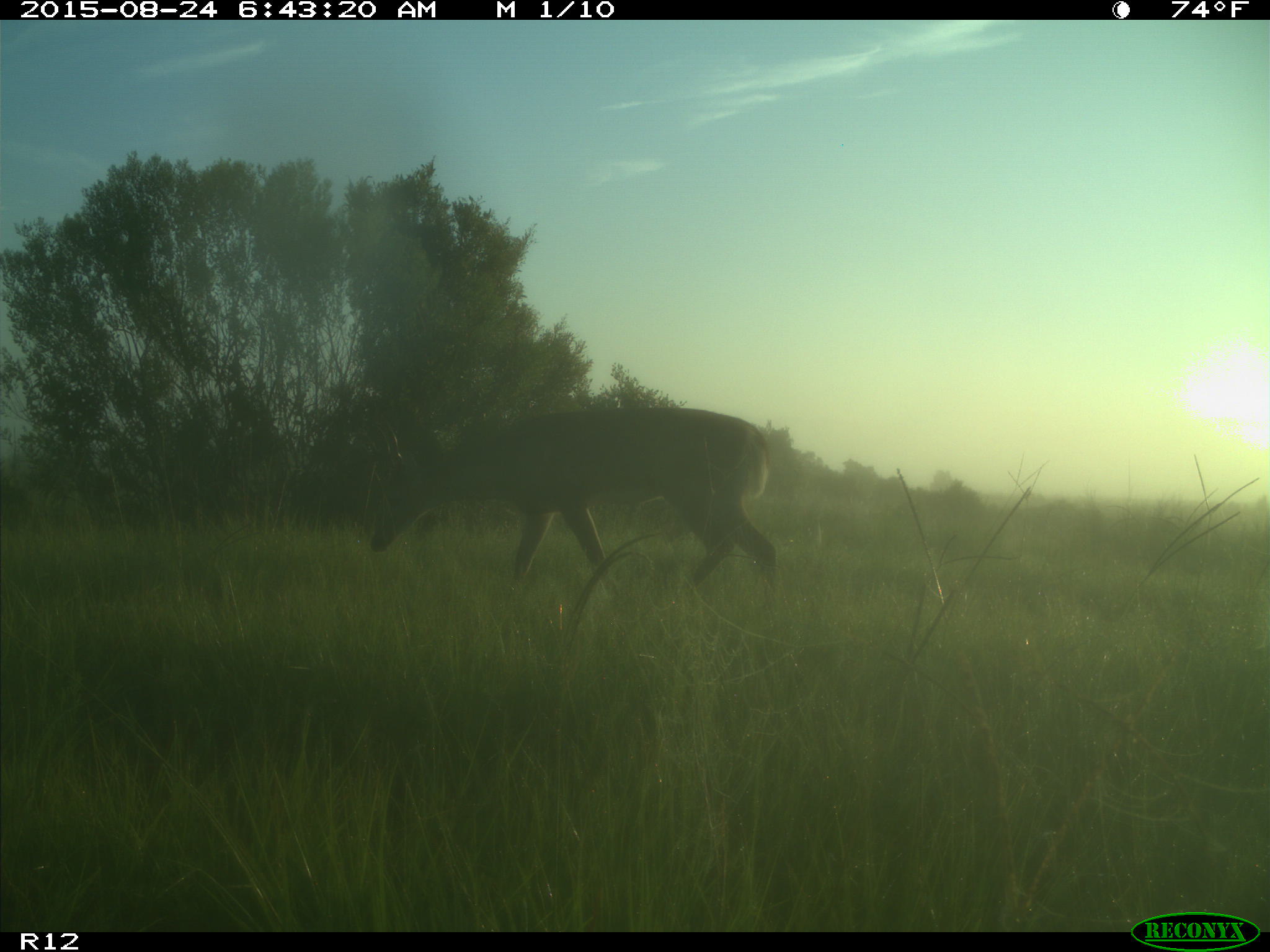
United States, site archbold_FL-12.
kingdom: Animalia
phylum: Chordata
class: Mammalia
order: Artiodactyla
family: Cervidae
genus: Odocoileus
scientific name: Odocoileus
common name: deer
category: unidentified deer